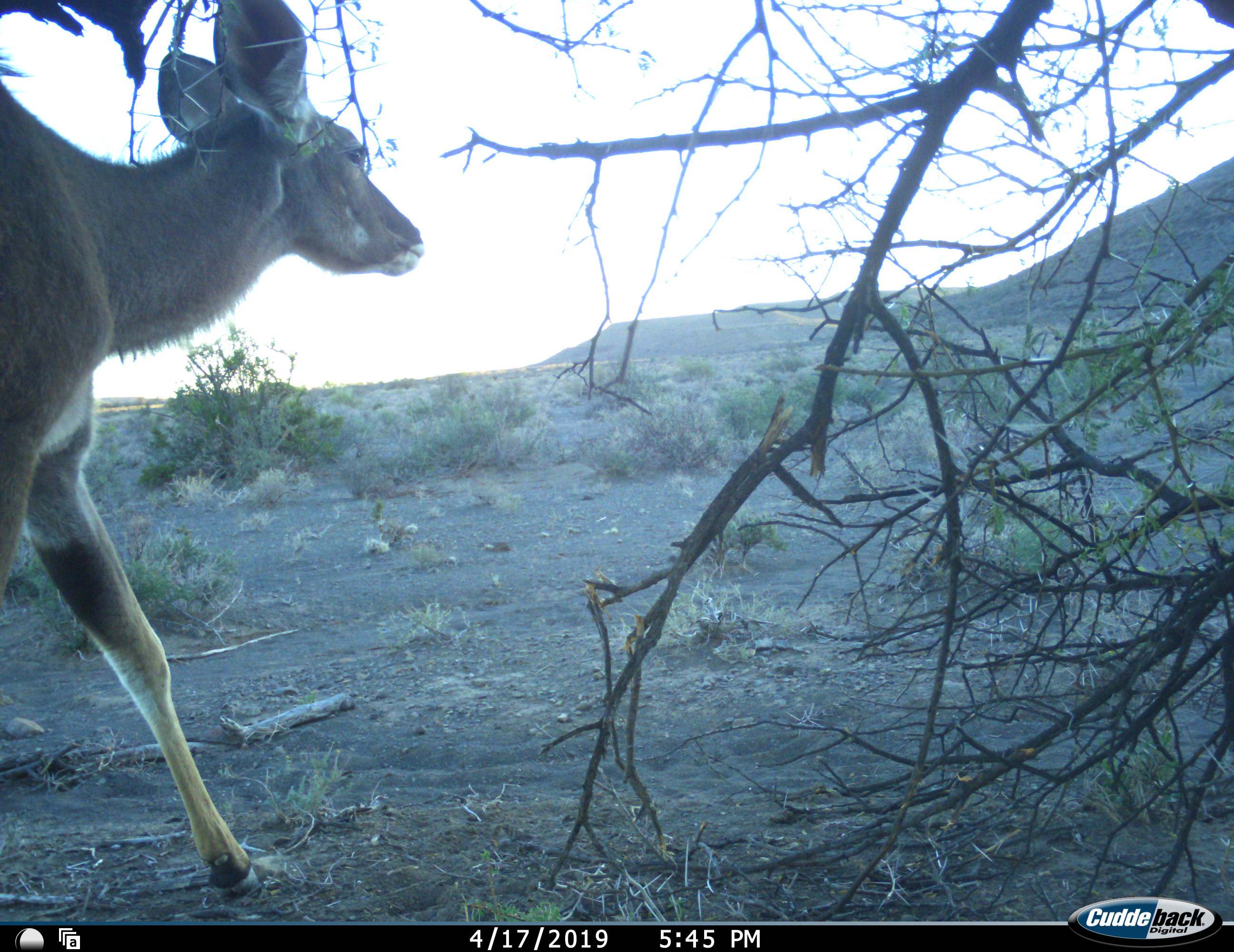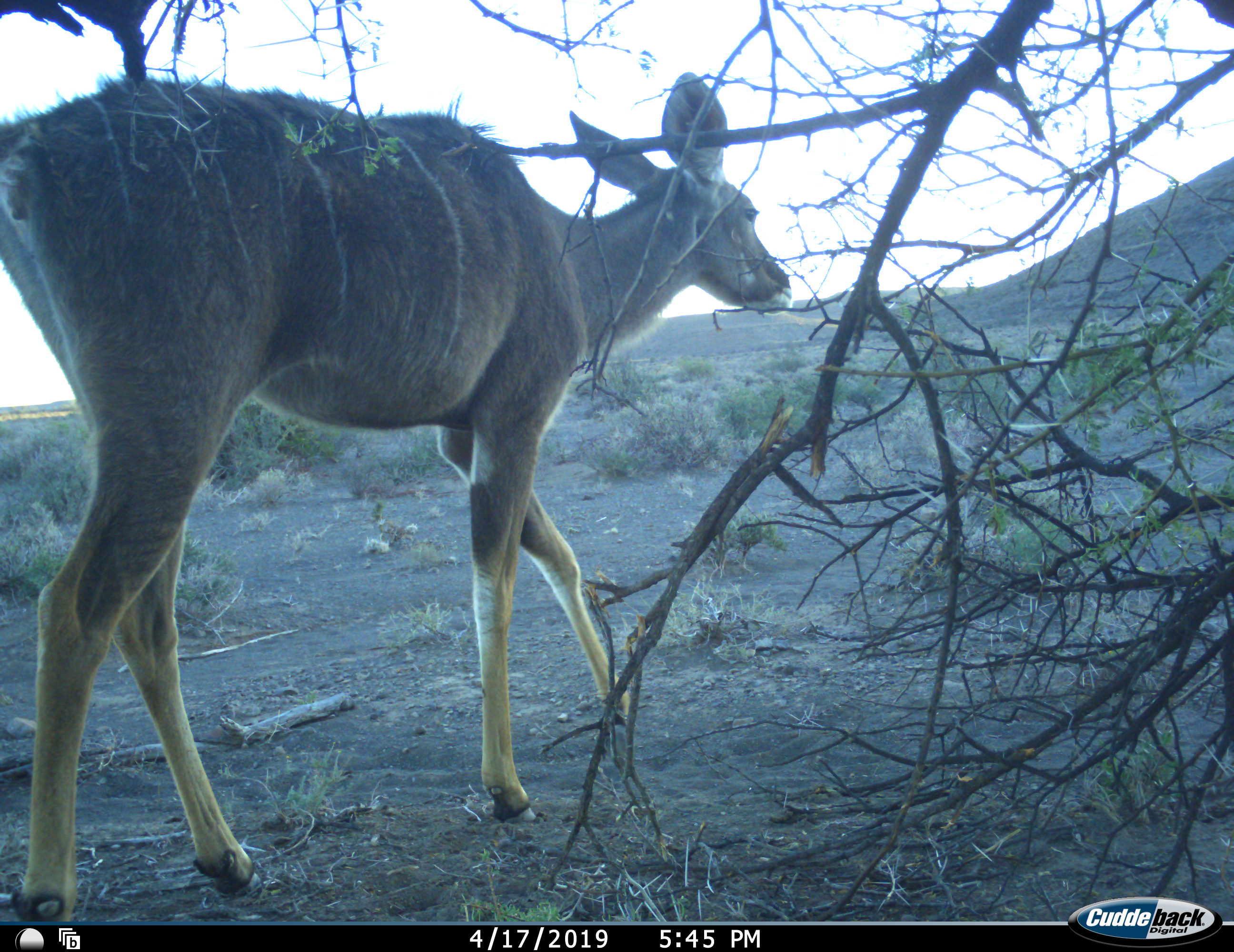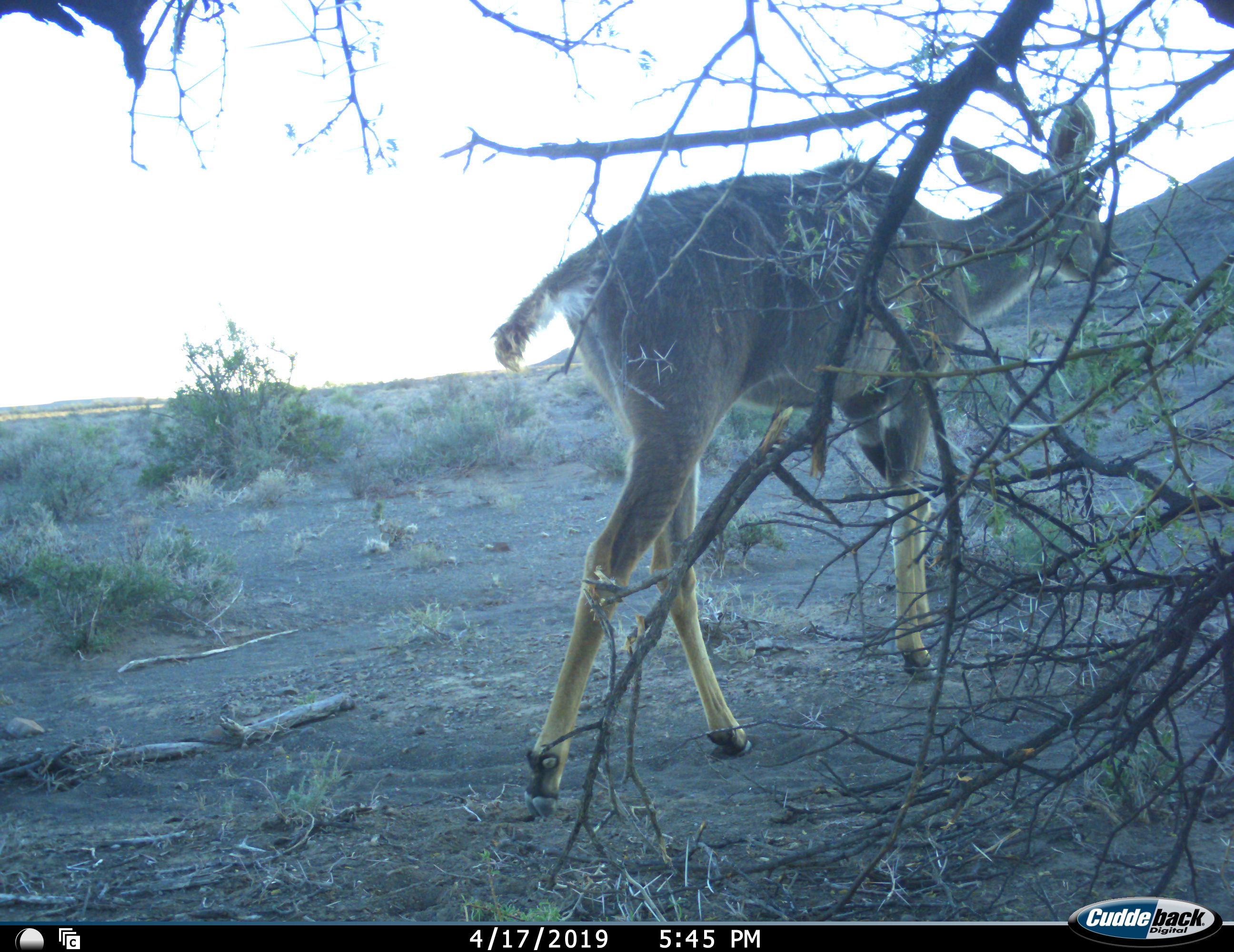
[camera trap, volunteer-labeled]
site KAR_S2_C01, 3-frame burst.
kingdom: Animalia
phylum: Chordata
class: Mammalia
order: Artiodactyla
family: Bovidae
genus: Tragelaphus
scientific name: Tragelaphus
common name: kudu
Kudu (Tragelaphus), count 1. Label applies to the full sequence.